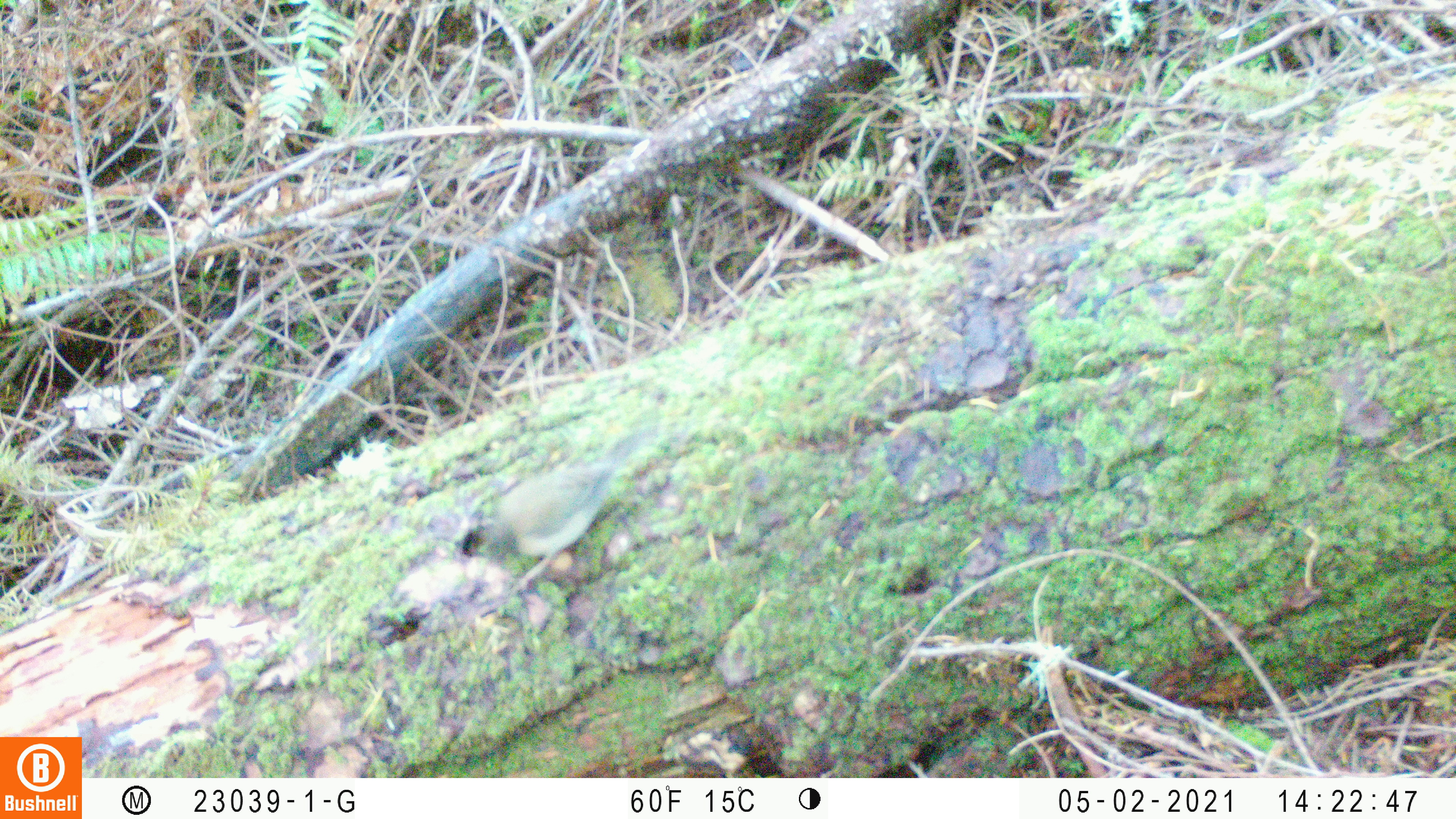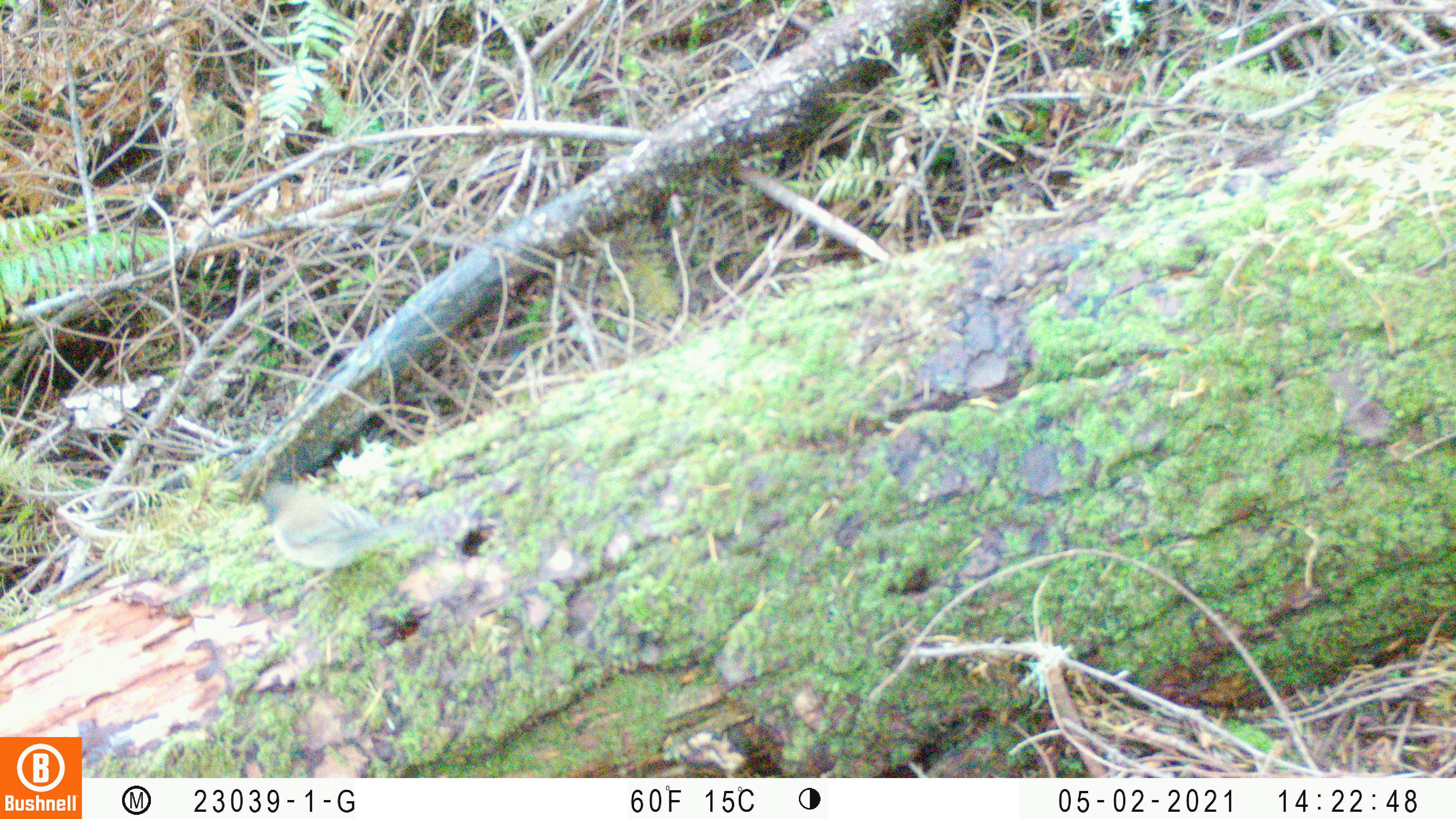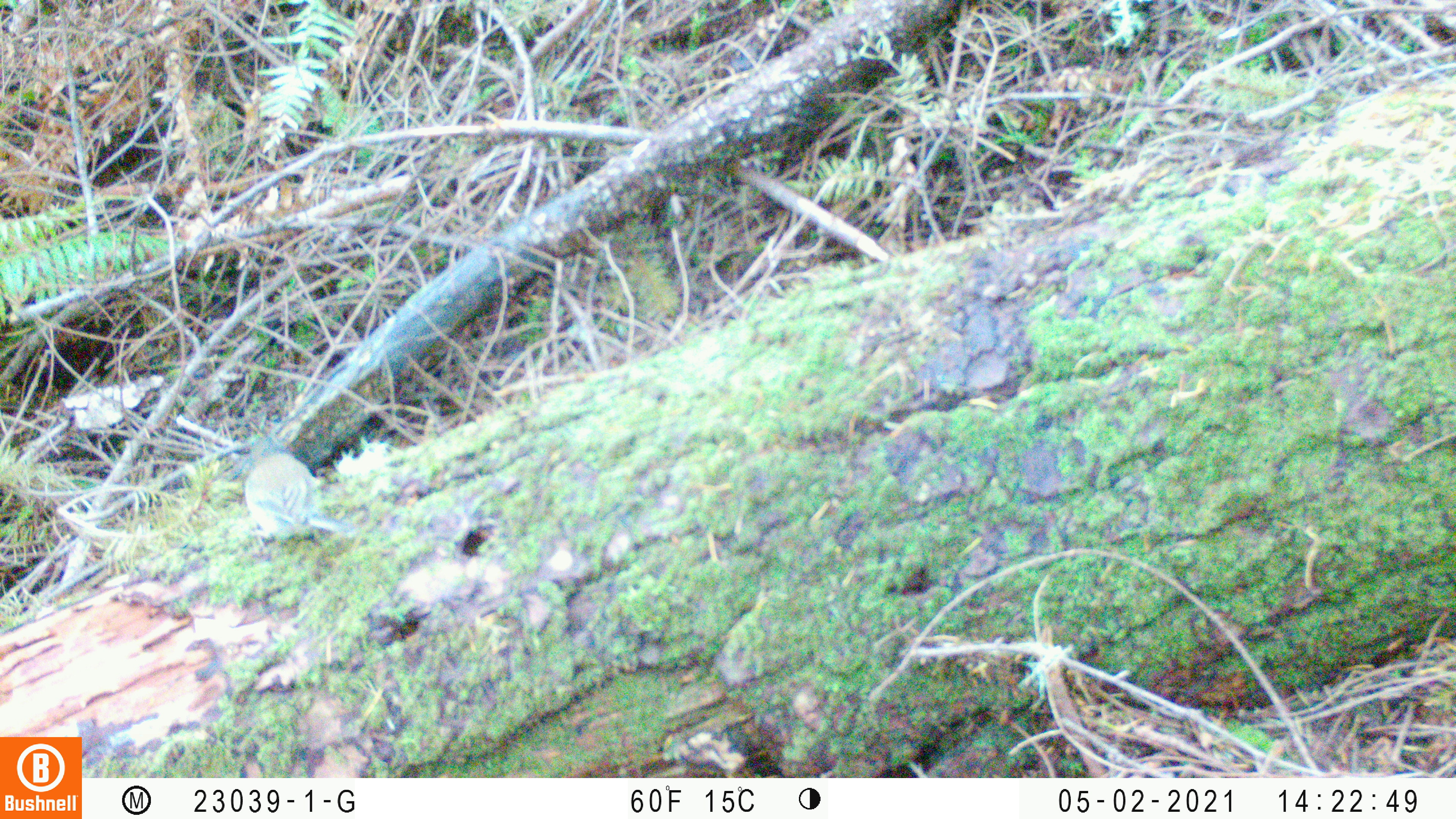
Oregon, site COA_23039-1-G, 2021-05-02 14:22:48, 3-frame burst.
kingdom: Animalia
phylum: Chordata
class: Aves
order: Passeriformes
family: Passerellidae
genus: Junco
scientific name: Junco hyemalis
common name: dark-eyed junco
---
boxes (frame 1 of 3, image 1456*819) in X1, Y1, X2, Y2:
dark-eyed junco: 445, 412, 679, 626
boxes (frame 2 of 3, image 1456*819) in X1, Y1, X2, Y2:
dark-eyed junco: 228, 468, 440, 610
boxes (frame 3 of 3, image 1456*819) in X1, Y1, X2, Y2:
dark-eyed junco: 206, 425, 364, 578